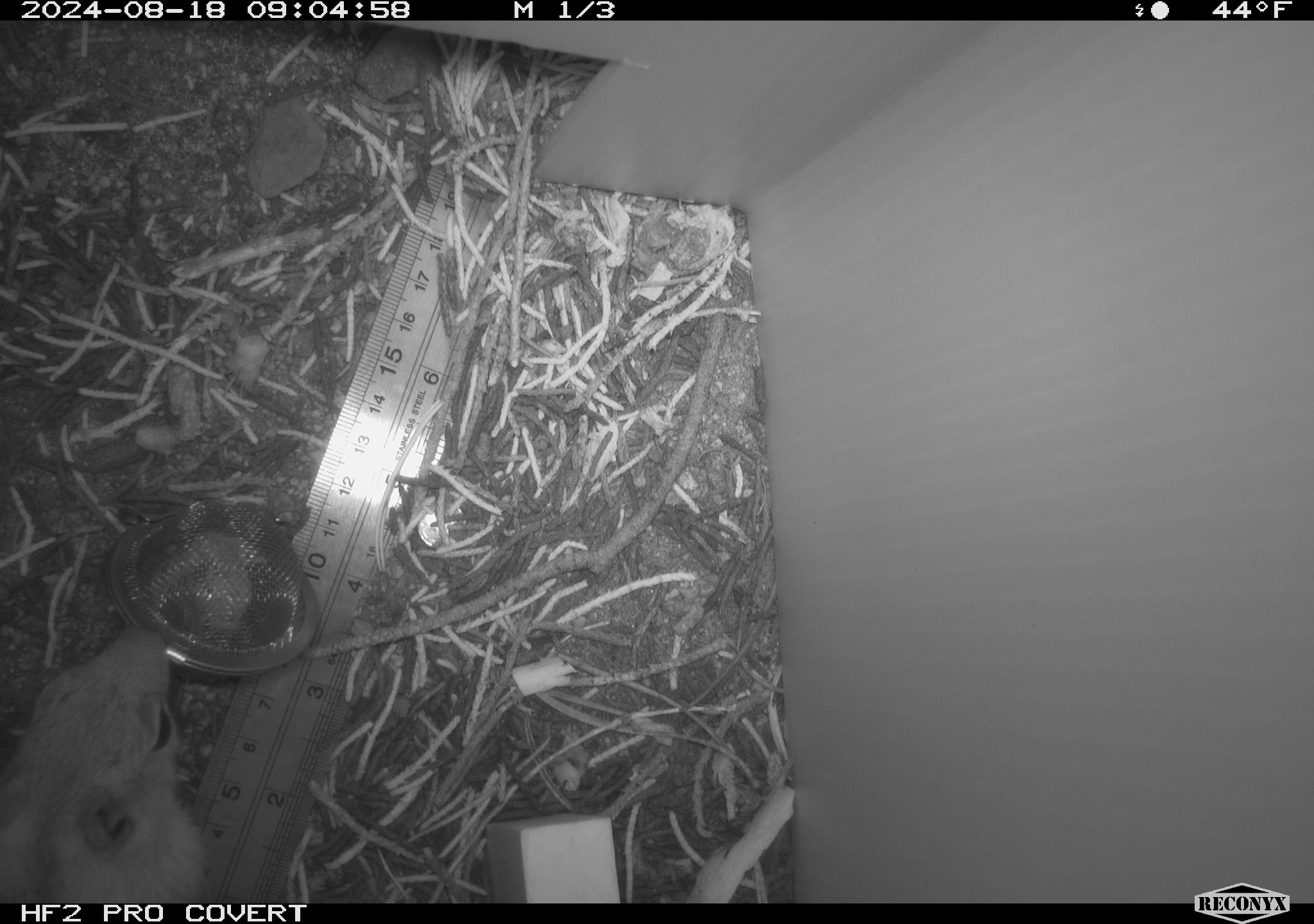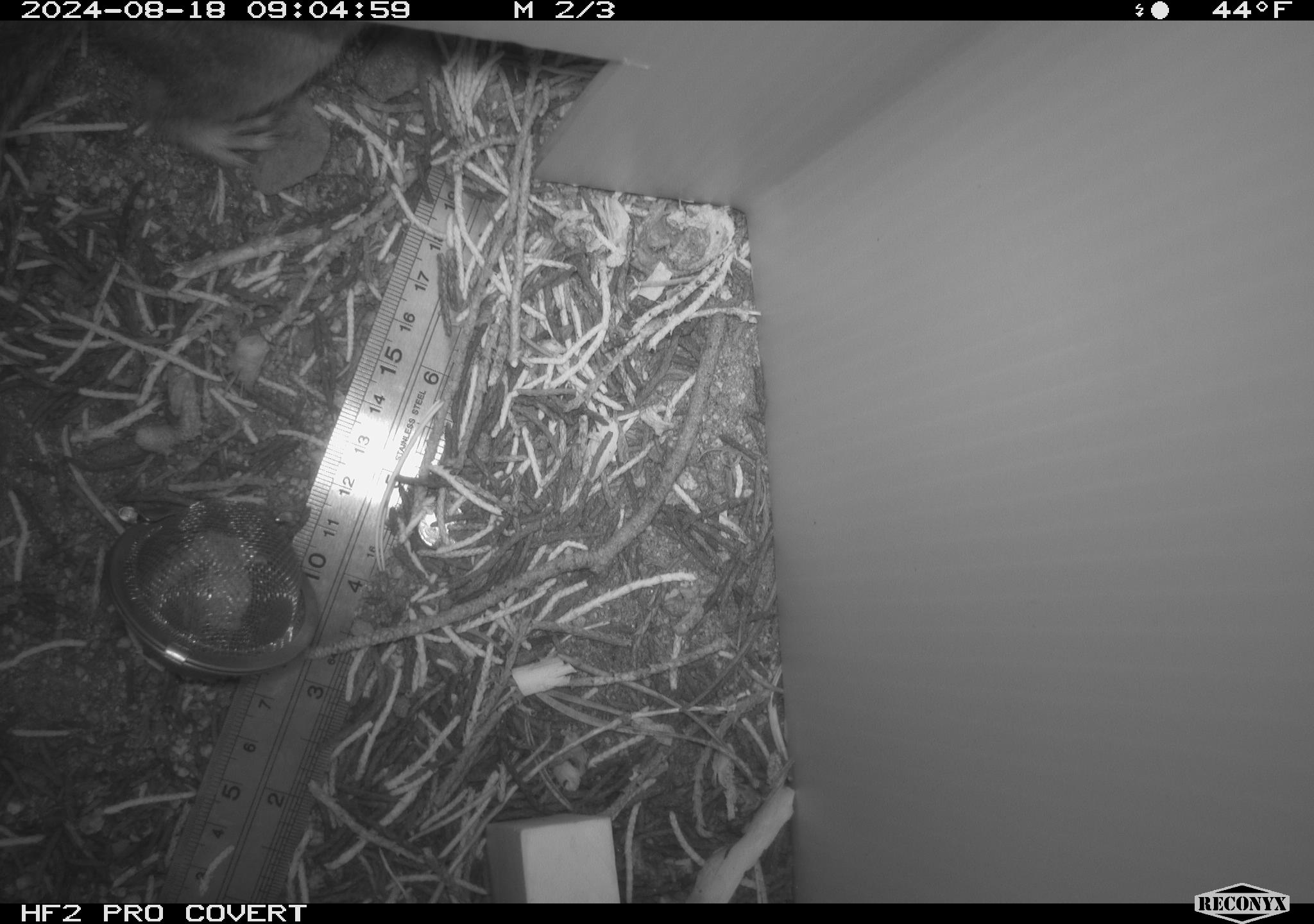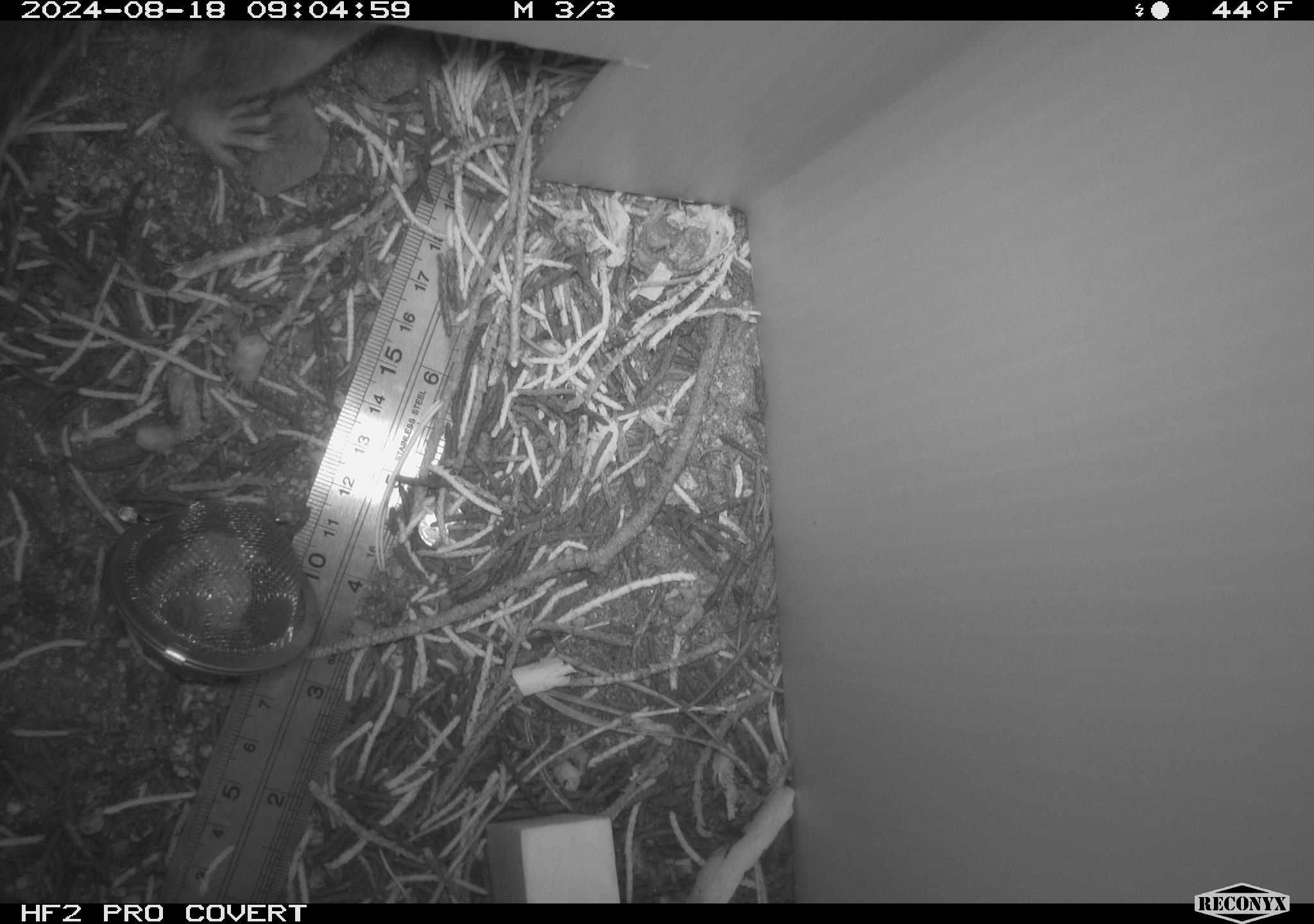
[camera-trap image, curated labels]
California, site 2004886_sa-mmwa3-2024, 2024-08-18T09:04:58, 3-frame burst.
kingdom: Animalia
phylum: Chordata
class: Mammalia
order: Rodentia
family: Sciuridae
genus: Callospermophilus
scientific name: Callospermophilus lateralis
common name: golden mantled ground squirrel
Golden mantled ground squirrel (Callospermophilus lateralis).